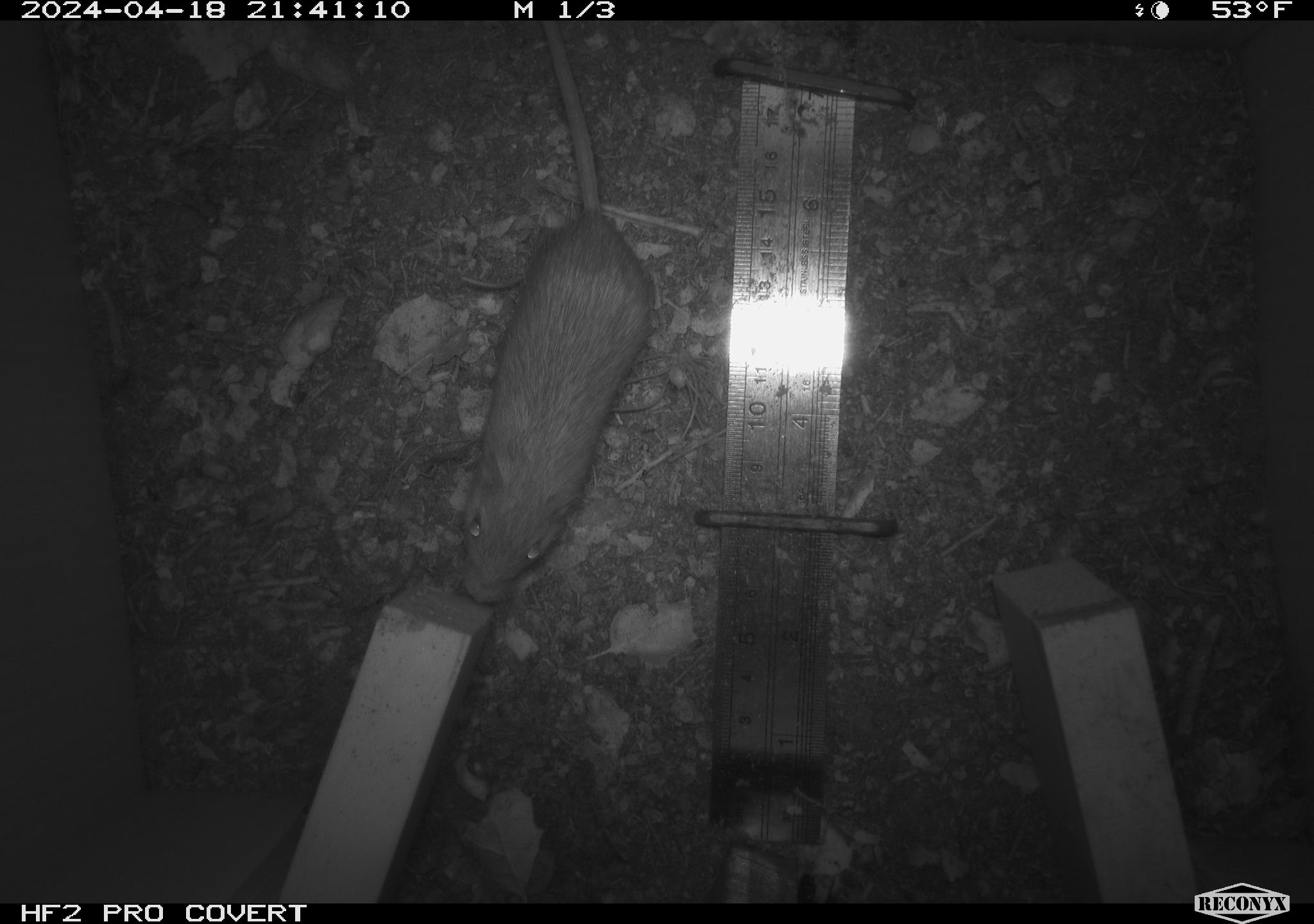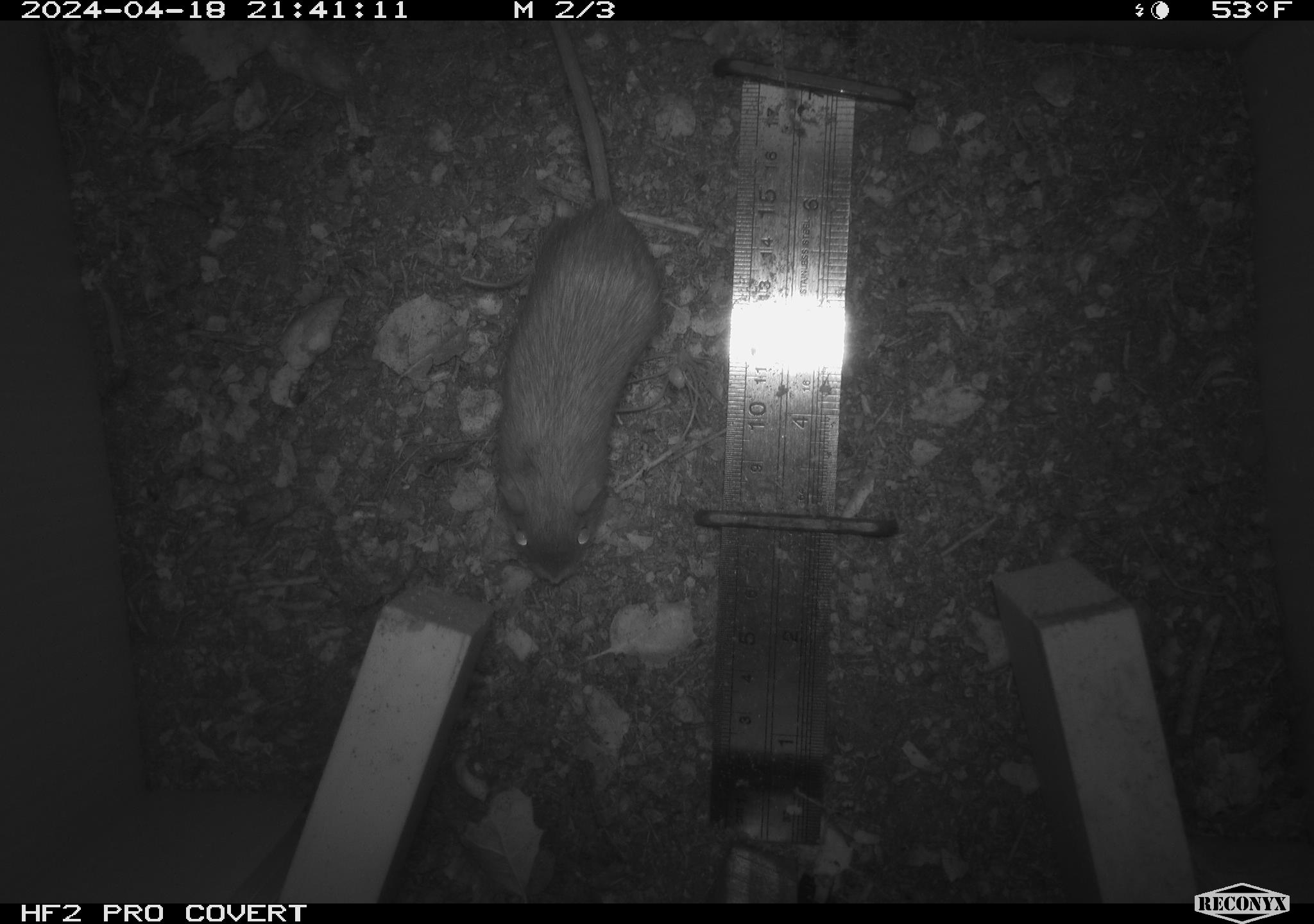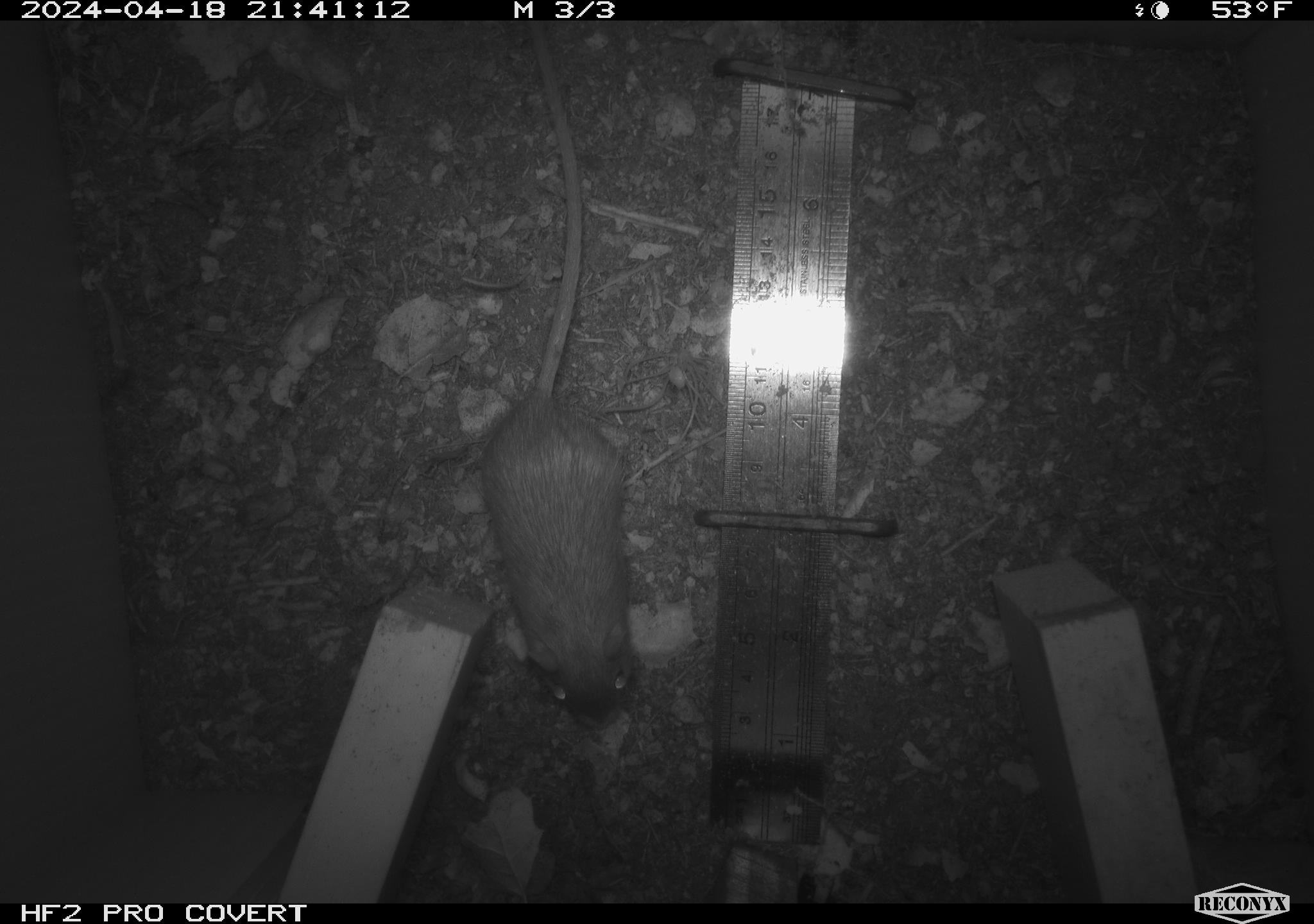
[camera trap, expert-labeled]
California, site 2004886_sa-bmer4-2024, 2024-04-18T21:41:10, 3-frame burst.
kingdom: Animalia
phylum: Chordata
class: Mammalia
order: Rodentia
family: Heteromyidae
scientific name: Heteromyidae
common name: kangaroo rats and pocket mice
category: heteromyidae family